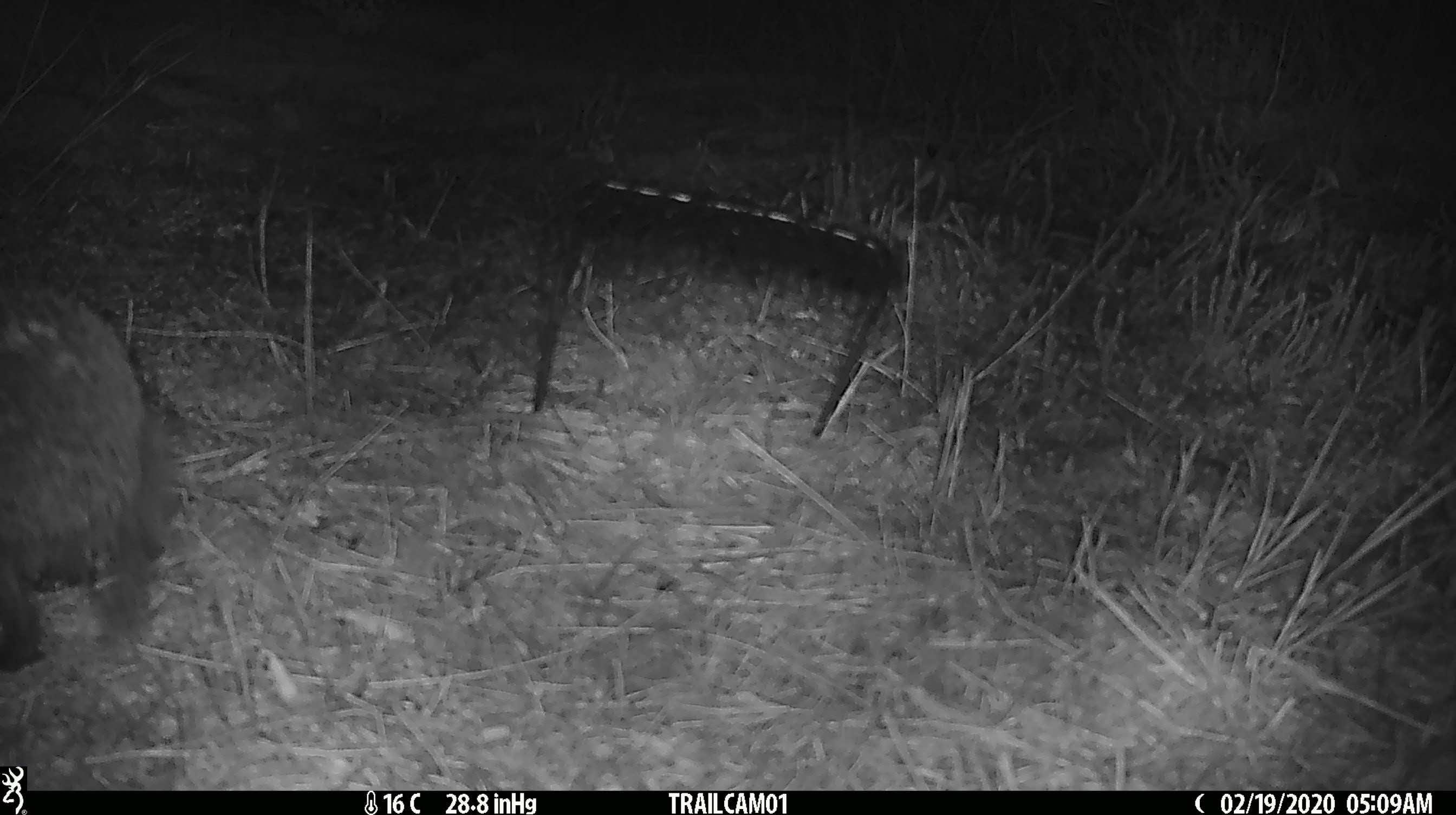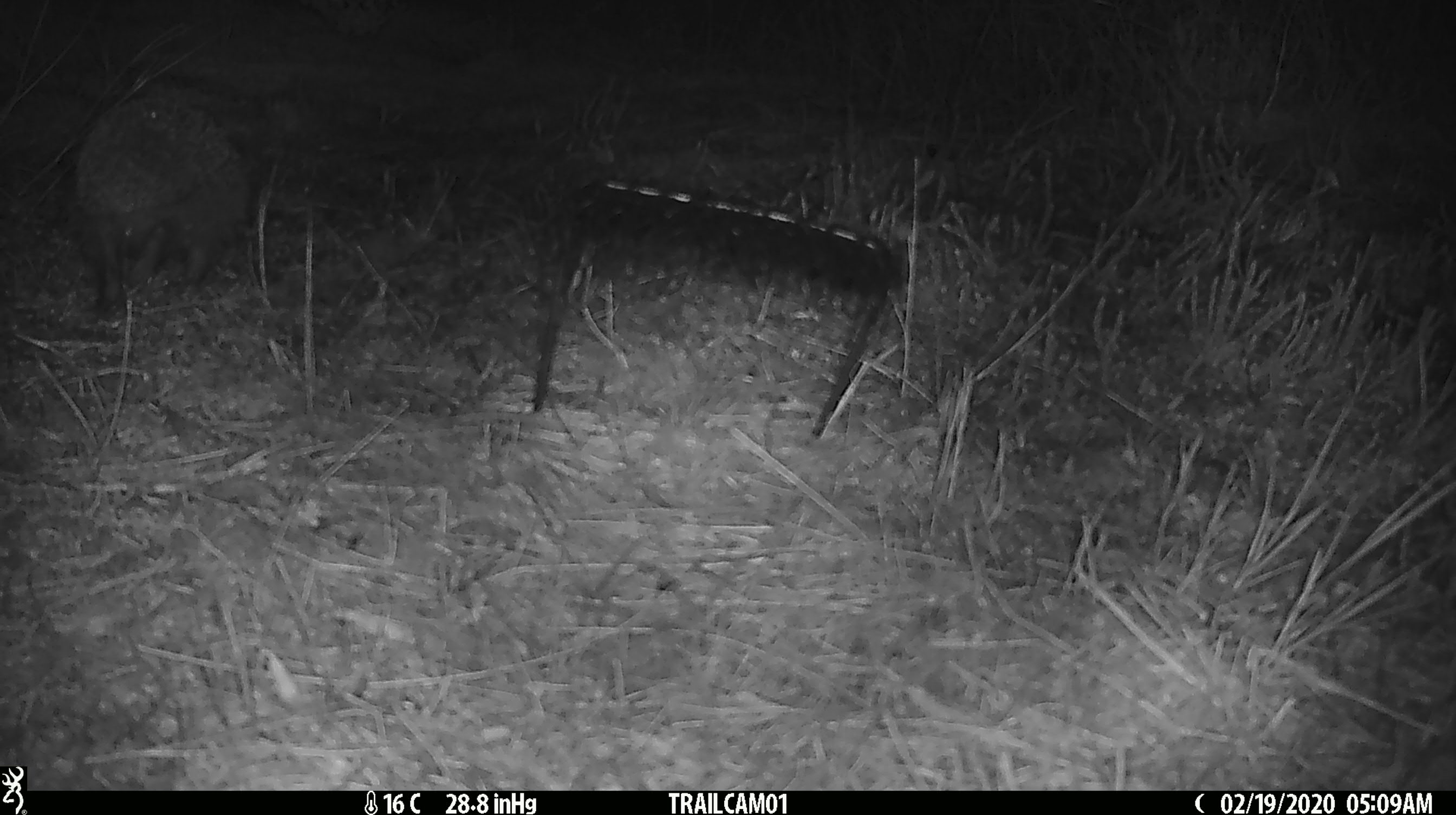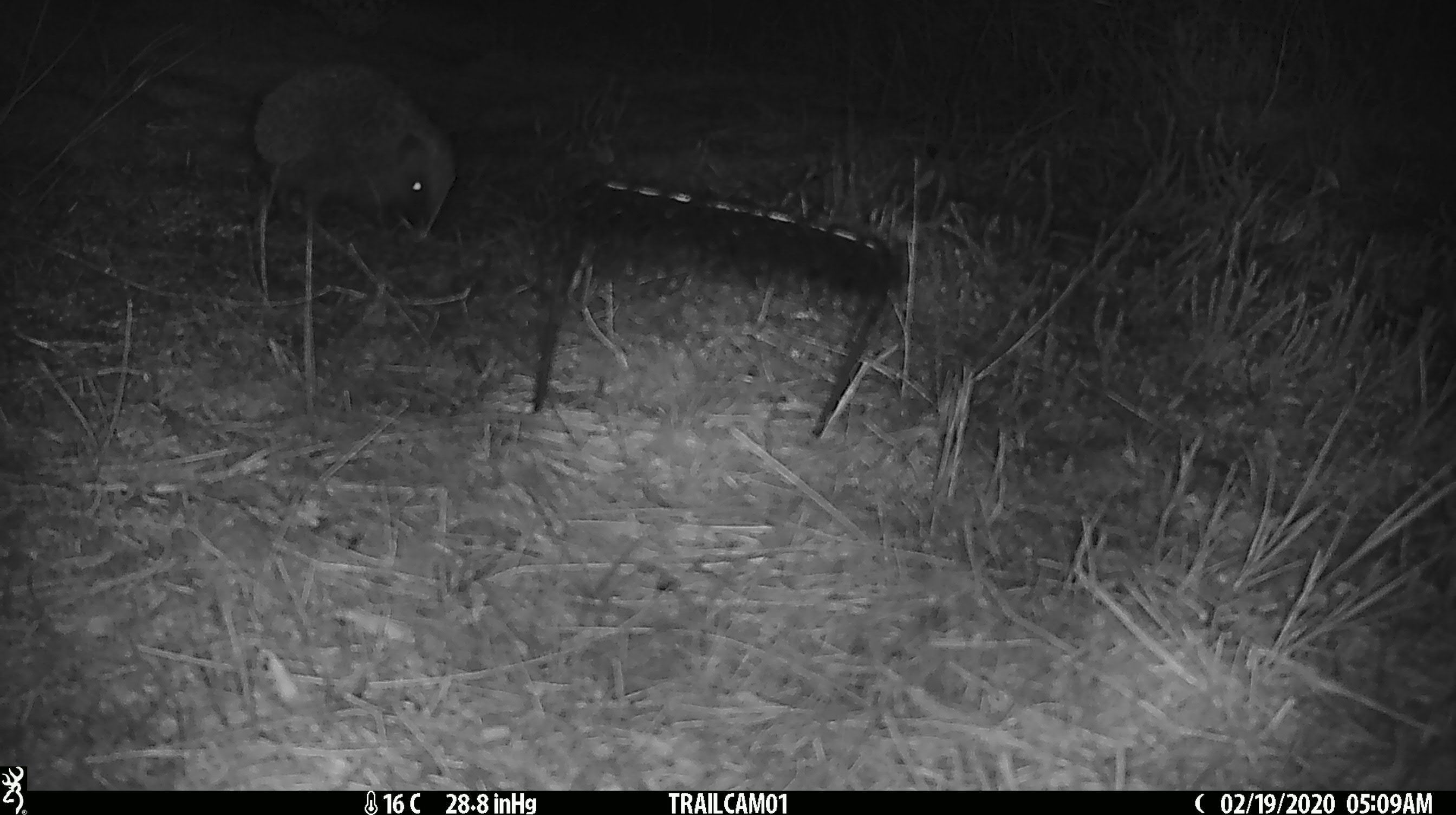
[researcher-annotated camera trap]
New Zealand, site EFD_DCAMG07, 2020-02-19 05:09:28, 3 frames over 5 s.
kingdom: Animalia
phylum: Chordata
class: Mammalia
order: Eulipotyphla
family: Erinaceidae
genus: Erinaceus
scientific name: Erinaceus europaeus europaeus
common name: european hedgehog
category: hedgehog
Hedgehog (european hedgehog) (Erinaceus europaeus europaeus).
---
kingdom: Animalia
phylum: Chordata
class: Mammalia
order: Rodentia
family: Muridae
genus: Mus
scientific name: Mus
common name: mouse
Mouse (Mus).